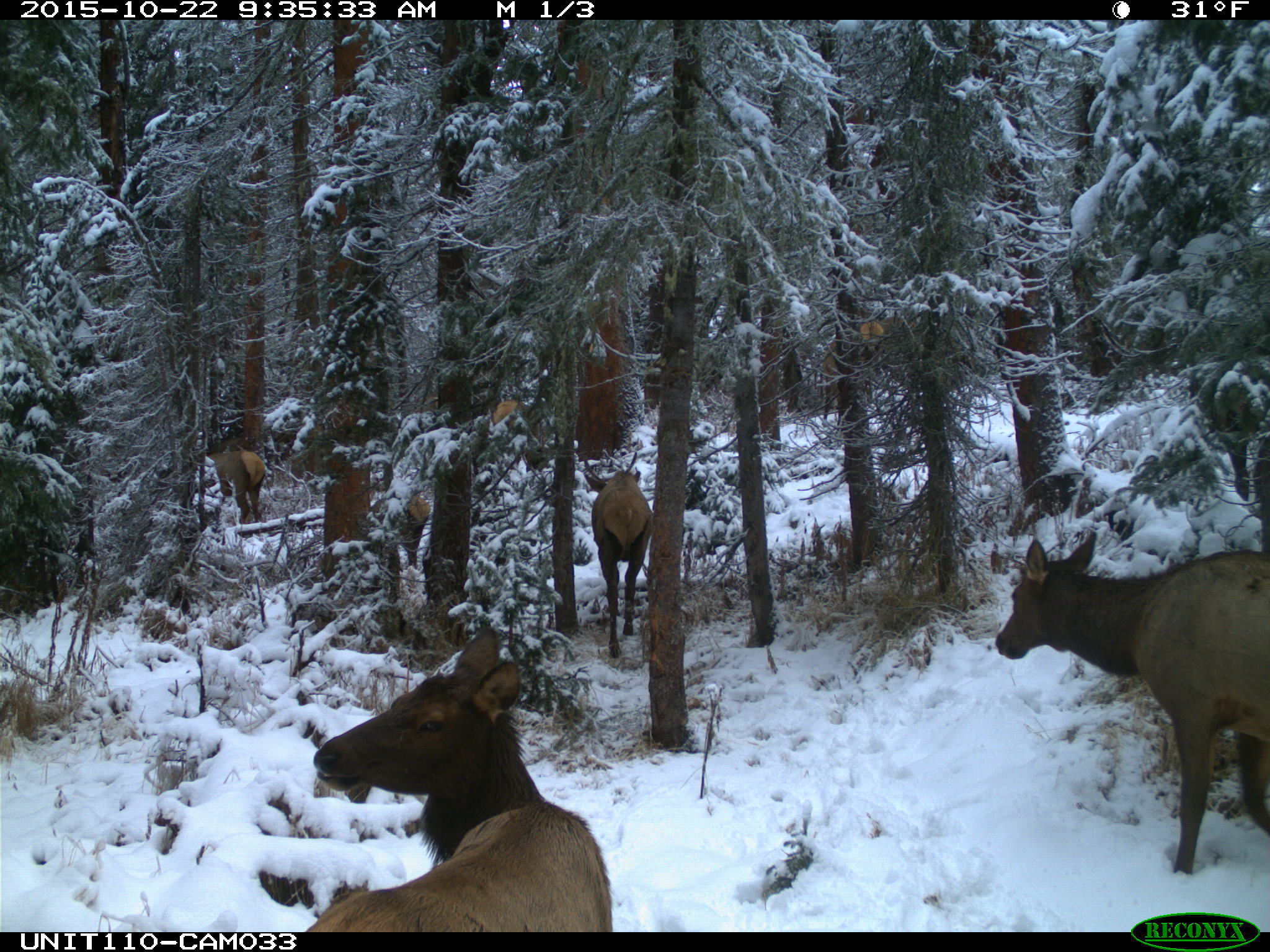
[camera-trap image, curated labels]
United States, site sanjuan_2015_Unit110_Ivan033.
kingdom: Animalia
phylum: Chordata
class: Mammalia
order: Artiodactyla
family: Cervidae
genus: Cervus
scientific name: Cervus elaphus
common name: red deer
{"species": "Cervus elaphus (red deer)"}